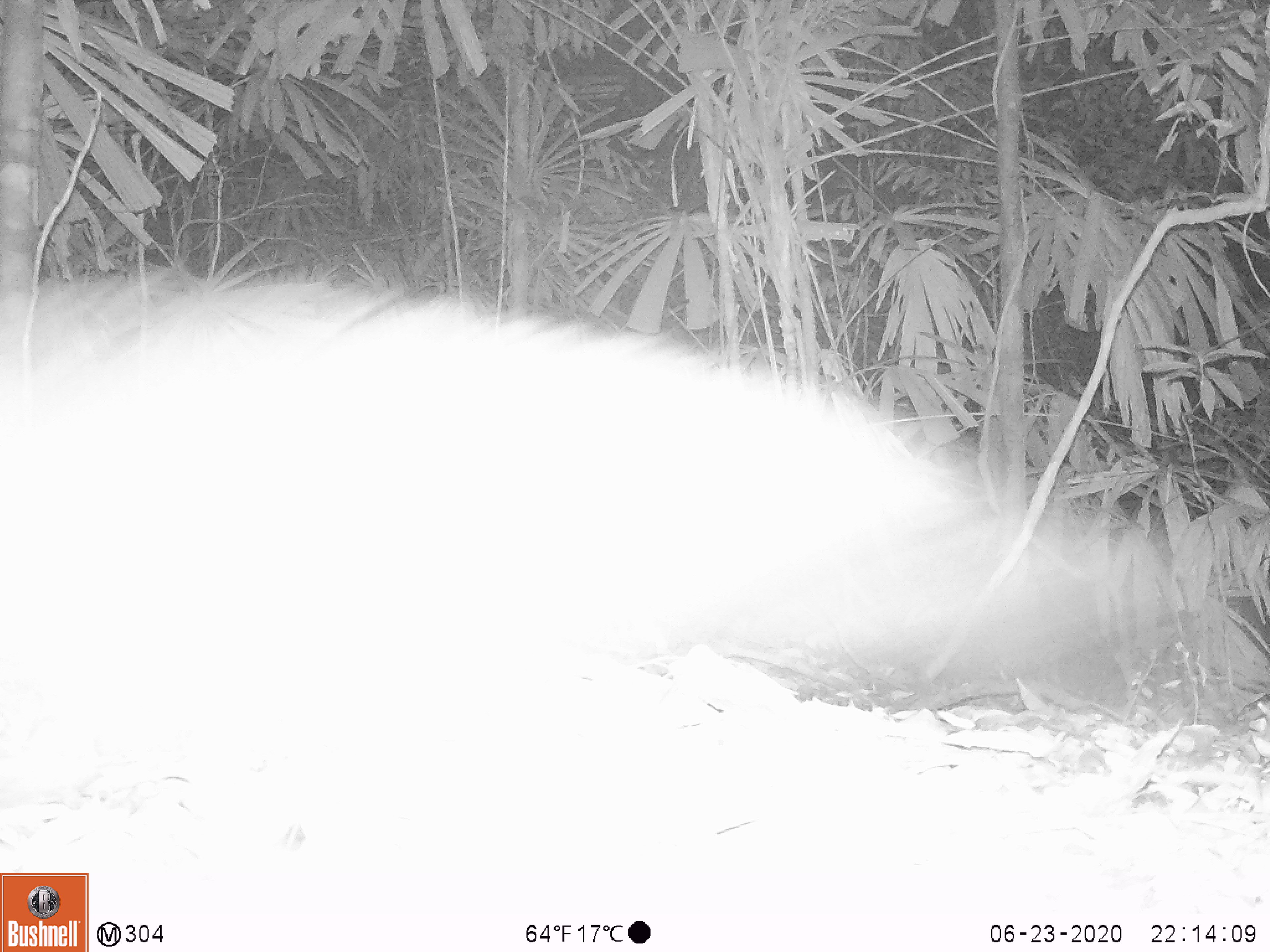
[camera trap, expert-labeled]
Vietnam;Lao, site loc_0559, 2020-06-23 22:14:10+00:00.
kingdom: Animalia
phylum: Chordata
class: Mammalia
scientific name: Mammalia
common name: mammal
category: unidentified small mammal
Unidentified small mammal (mammal) (Mammalia). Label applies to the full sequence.